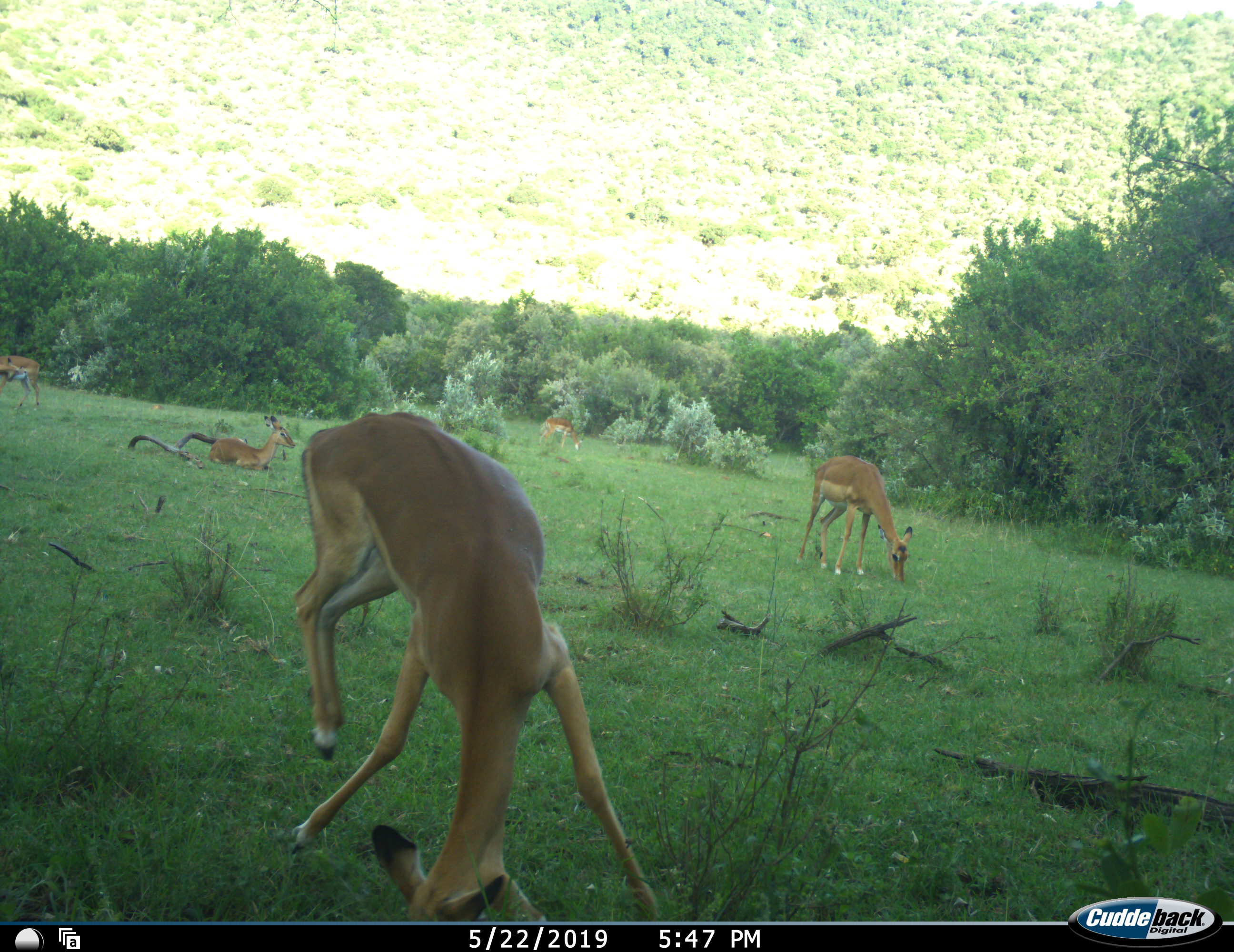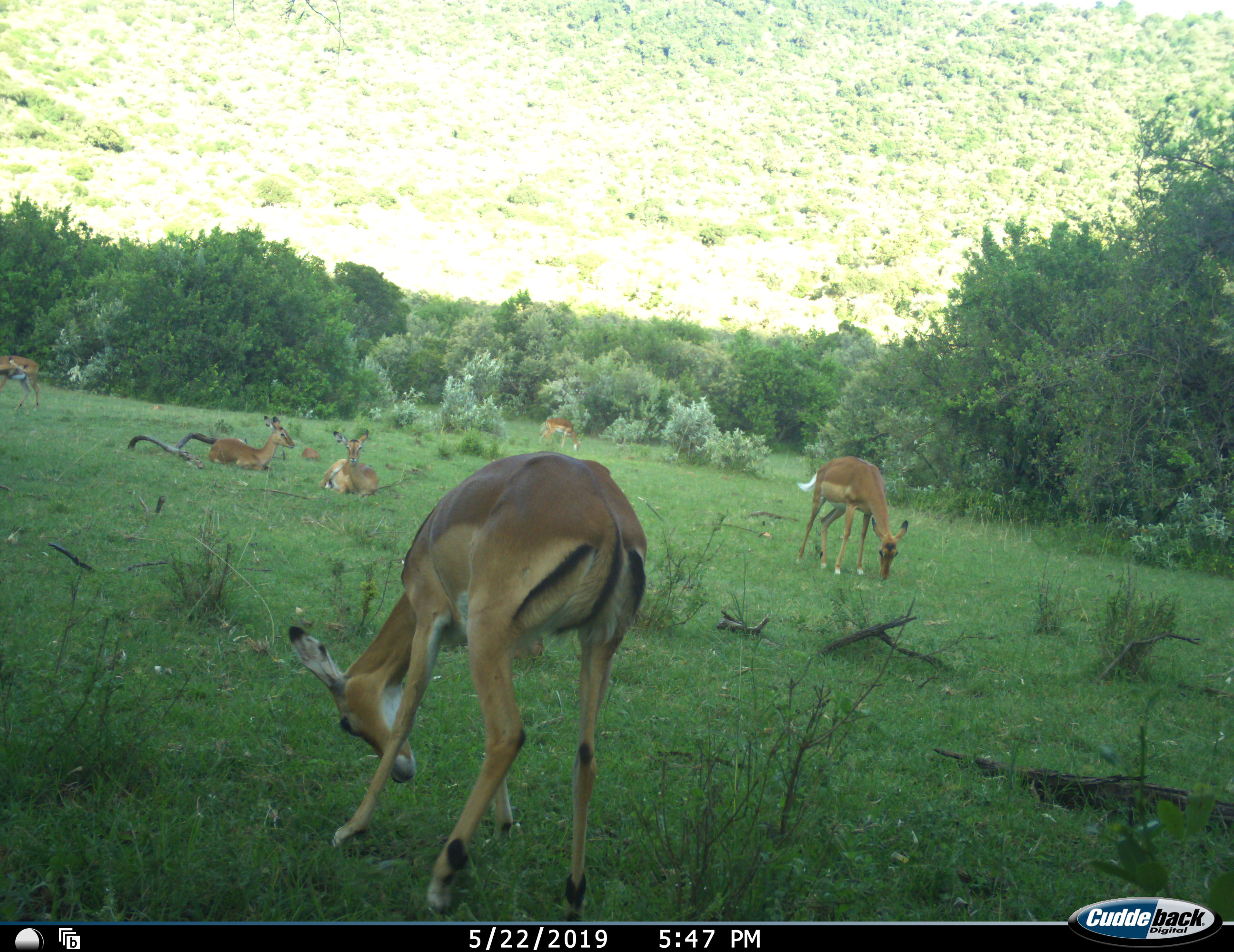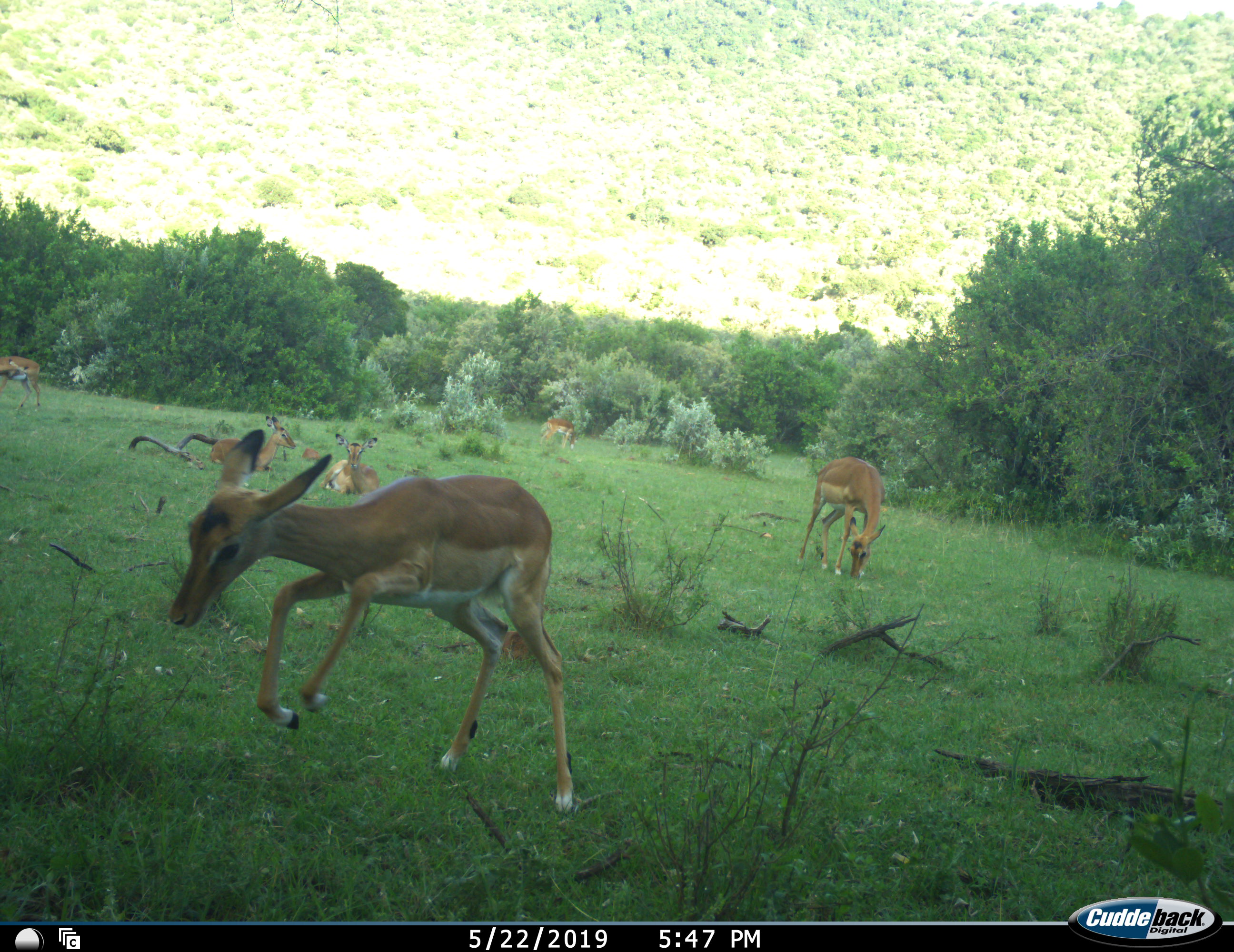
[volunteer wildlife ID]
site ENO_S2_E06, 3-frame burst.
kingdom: Animalia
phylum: Chordata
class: Mammalia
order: Artiodactyla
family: Bovidae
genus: Aepyceros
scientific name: Aepyceros melampus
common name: impala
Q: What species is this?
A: Impala (Aepyceros melampus).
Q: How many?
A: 6.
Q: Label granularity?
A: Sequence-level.